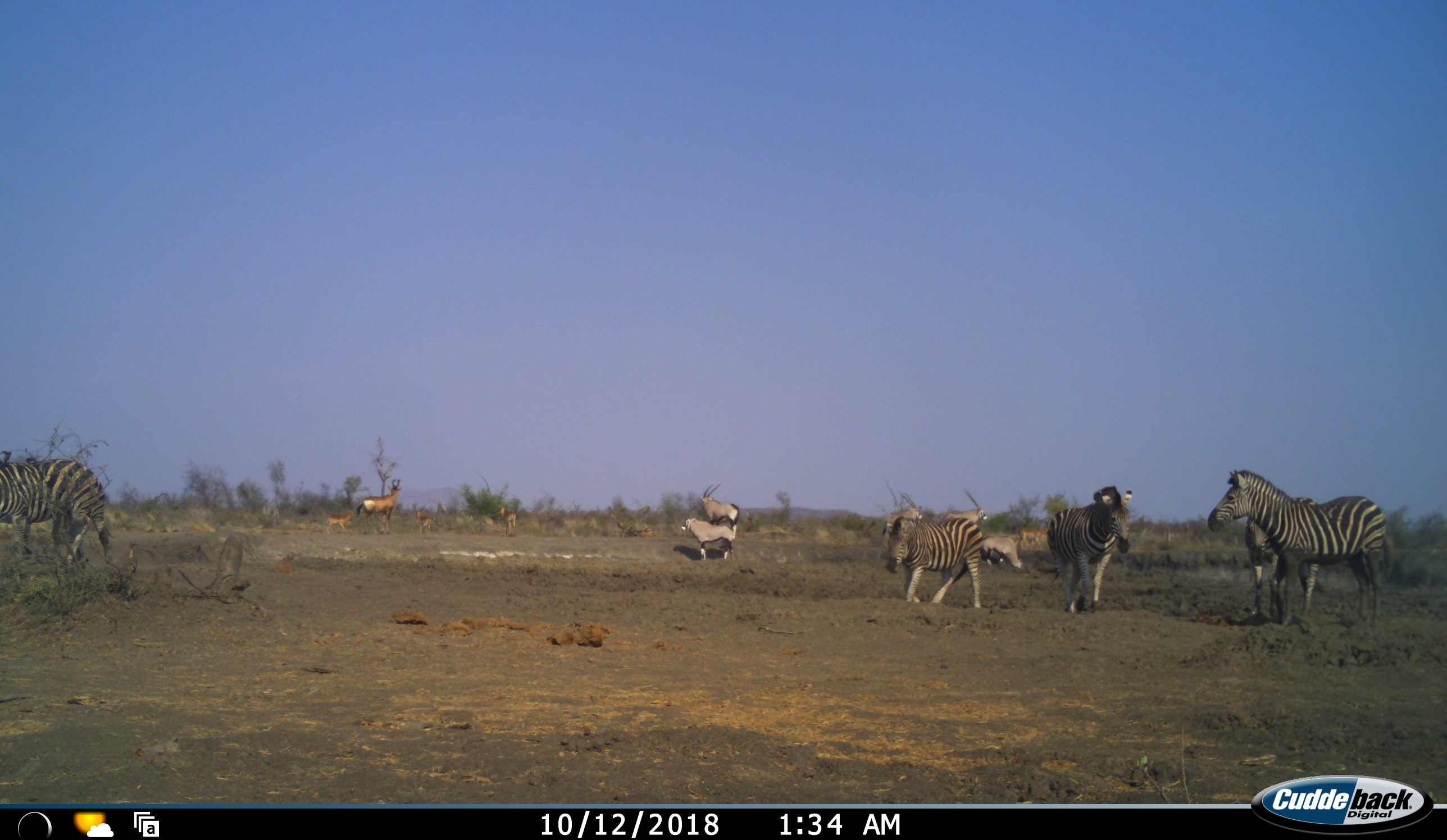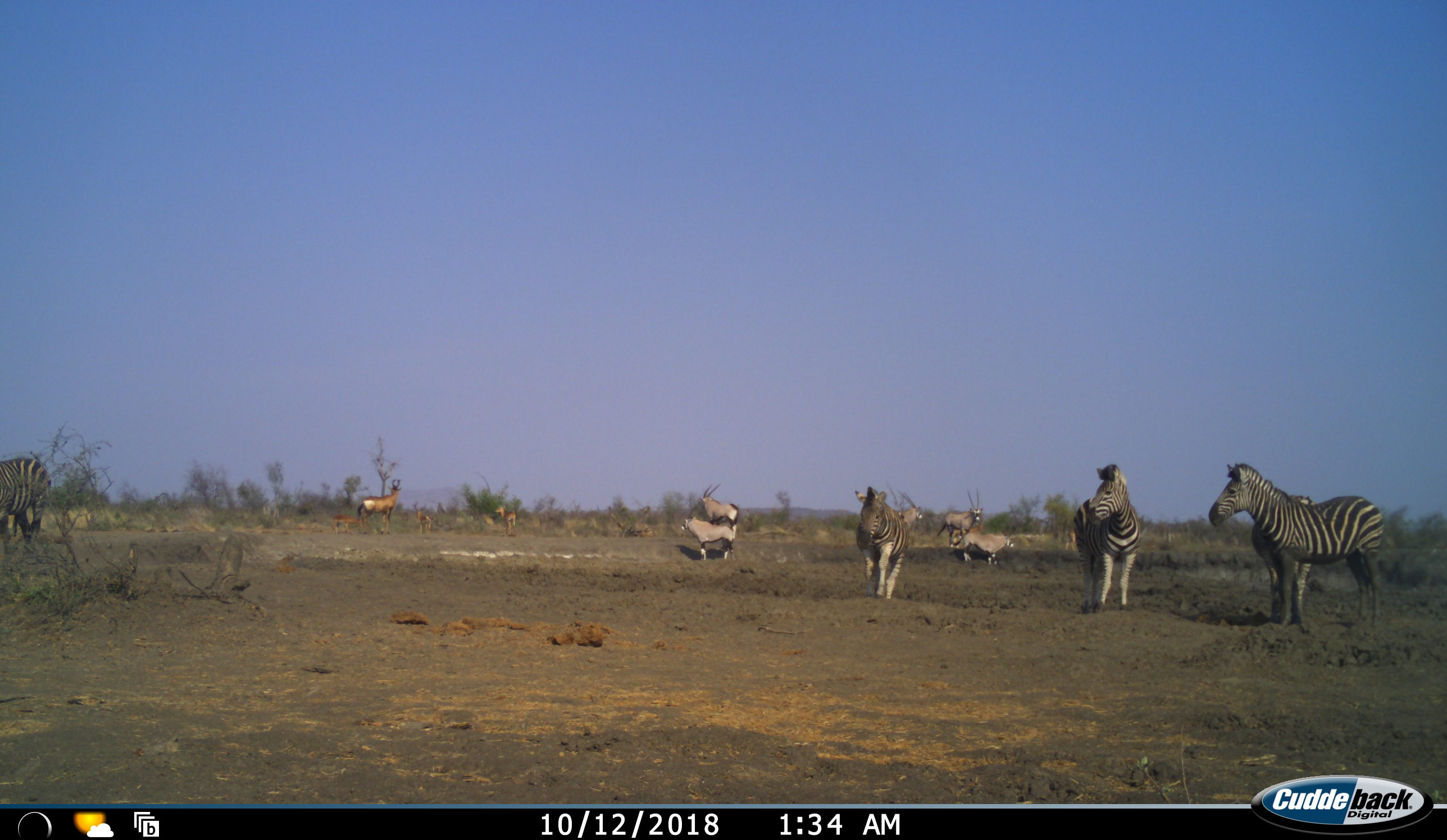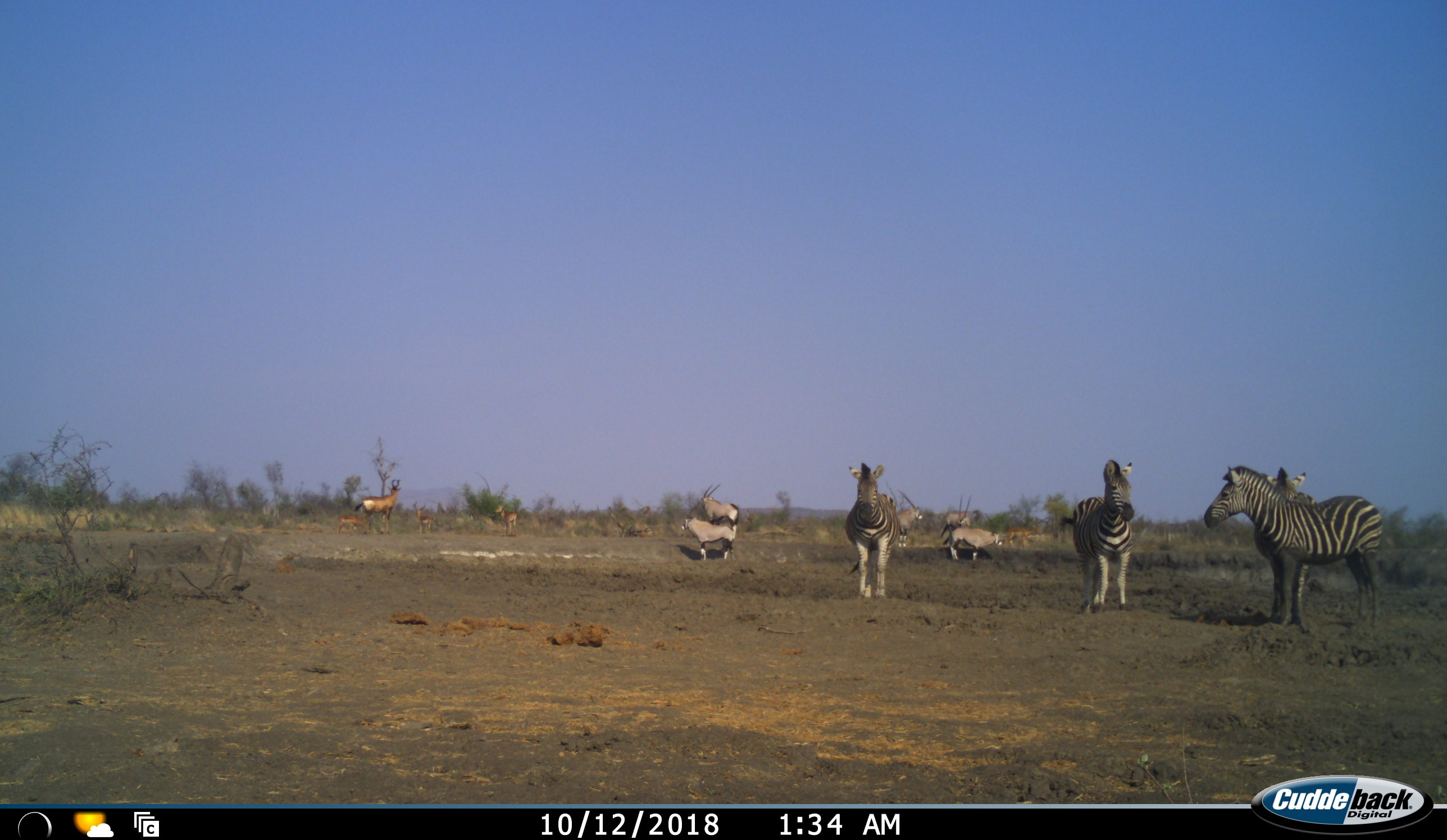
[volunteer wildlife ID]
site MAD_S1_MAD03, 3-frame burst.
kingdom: Animalia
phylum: Chordata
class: Mammalia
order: Artiodactyla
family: Bovidae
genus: Oryx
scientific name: Oryx gazella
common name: gemsbok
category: oryx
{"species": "oryx (gemsbok) (Oryx gazella)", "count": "5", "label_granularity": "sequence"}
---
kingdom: Animalia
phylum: Chordata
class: Mammalia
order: Artiodactyla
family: Bovidae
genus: Aepyceros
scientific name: Aepyceros melampus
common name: impala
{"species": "impala (Aepyceros melampus)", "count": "4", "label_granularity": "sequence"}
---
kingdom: Animalia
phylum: Chordata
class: Mammalia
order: Perissodactyla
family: Equidae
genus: Equus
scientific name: Equus quagga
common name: plains zebra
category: zebraplains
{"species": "zebraplains (plains zebra) (Equus quagga)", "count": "5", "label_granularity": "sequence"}